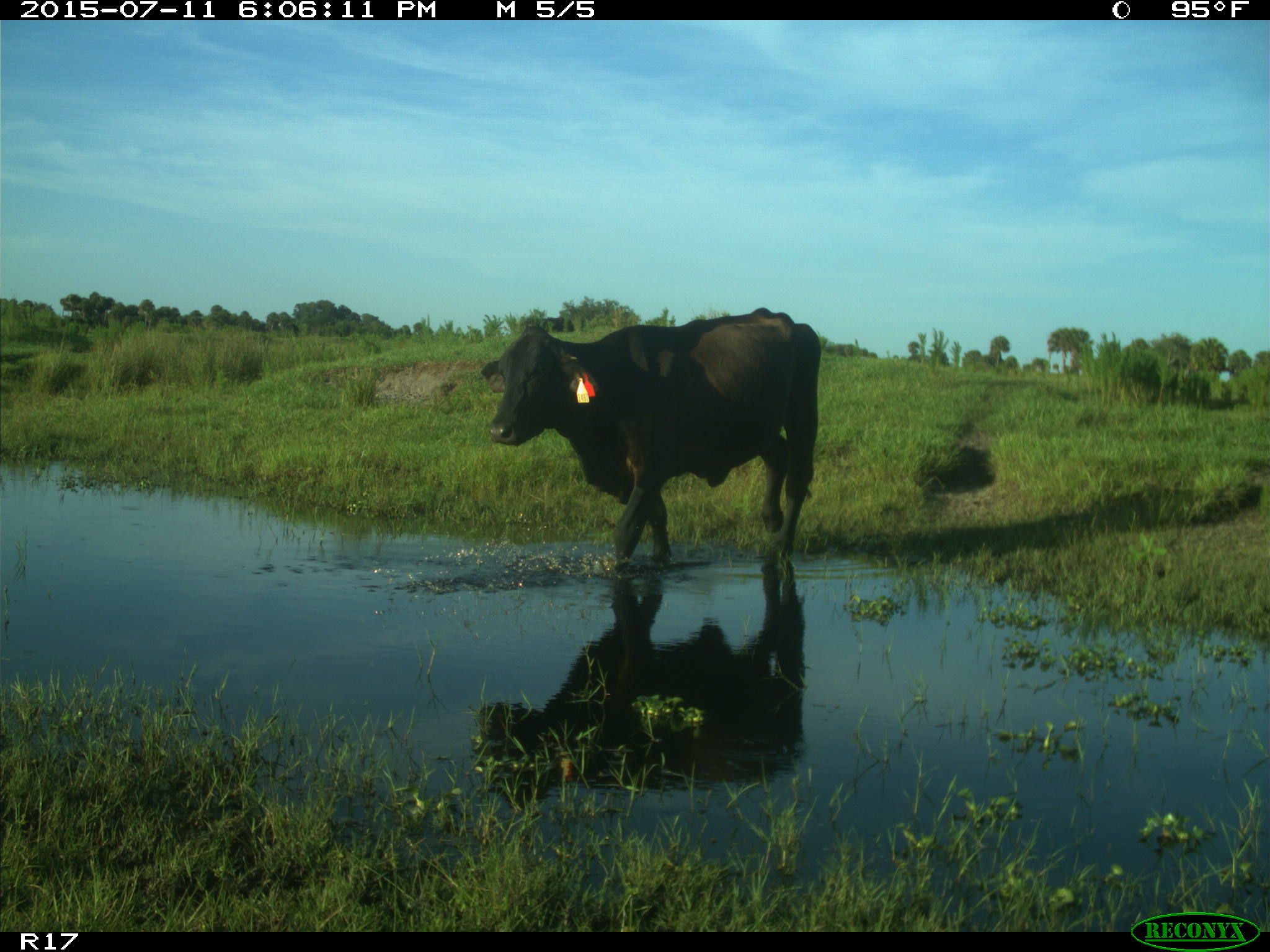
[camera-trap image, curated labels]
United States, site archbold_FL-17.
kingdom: Animalia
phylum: Chordata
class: Mammalia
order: Artiodactyla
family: Bovidae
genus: Bos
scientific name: Bos taurus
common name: domestic cow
Bos taurus (domestic cow).